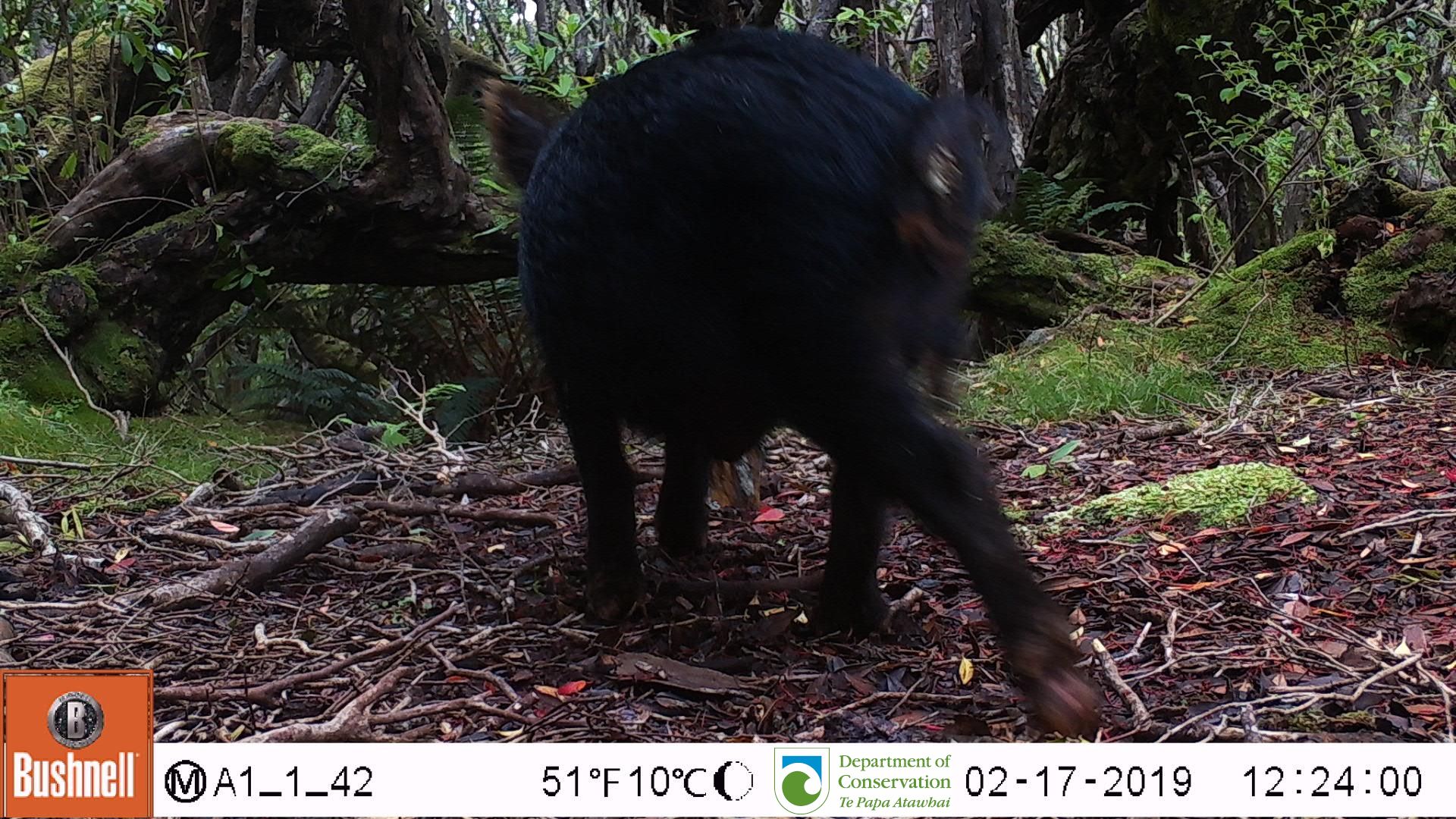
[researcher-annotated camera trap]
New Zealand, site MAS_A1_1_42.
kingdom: Animalia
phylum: Chordata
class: Mammalia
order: Artiodactyla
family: Suidae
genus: Sus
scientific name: Sus scrofa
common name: pig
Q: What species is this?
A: Pig (Sus scrofa).